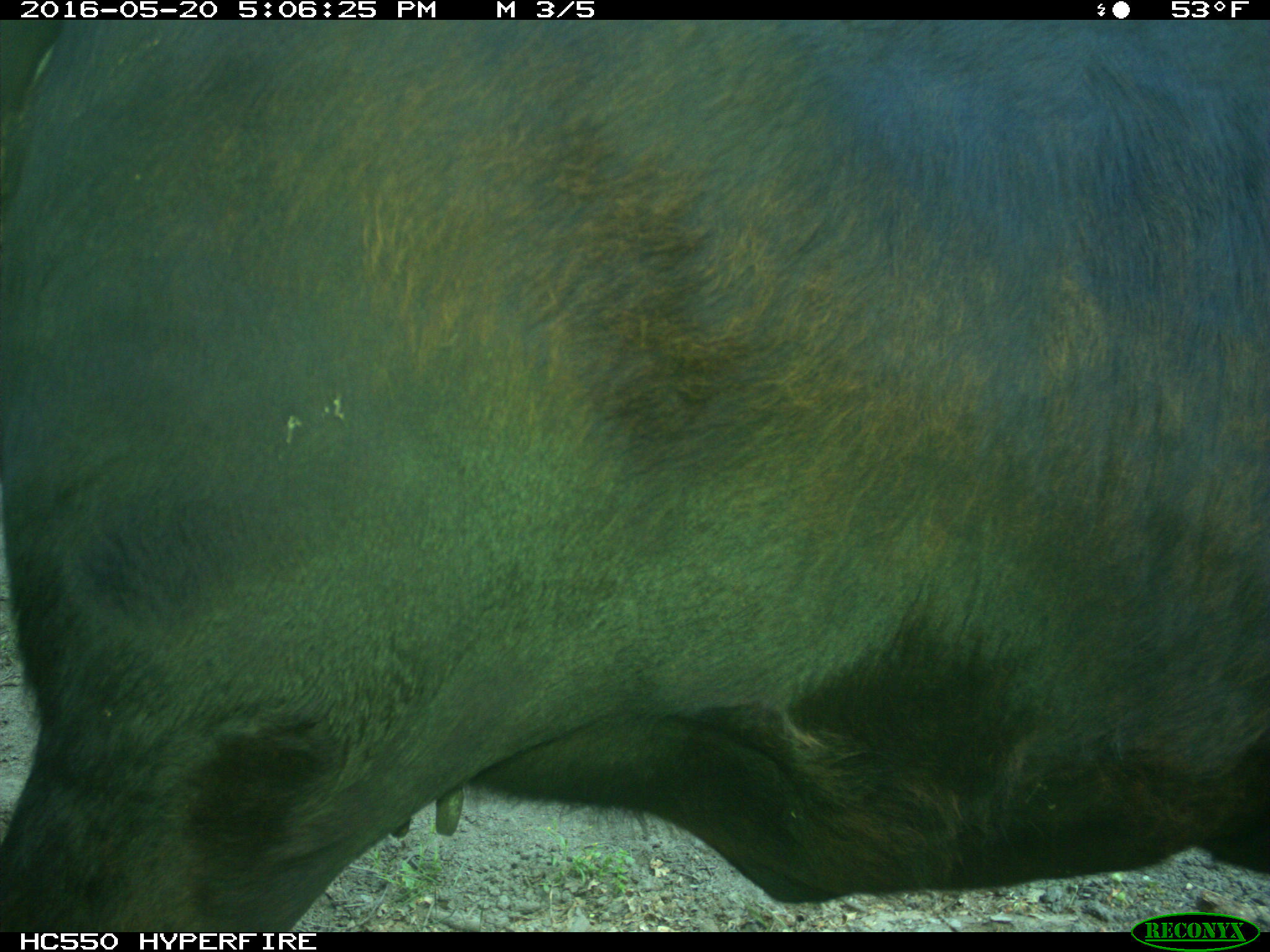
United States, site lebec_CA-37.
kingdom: Animalia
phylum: Chordata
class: Mammalia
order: Artiodactyla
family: Bovidae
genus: Bos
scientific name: Bos taurus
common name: domestic cow